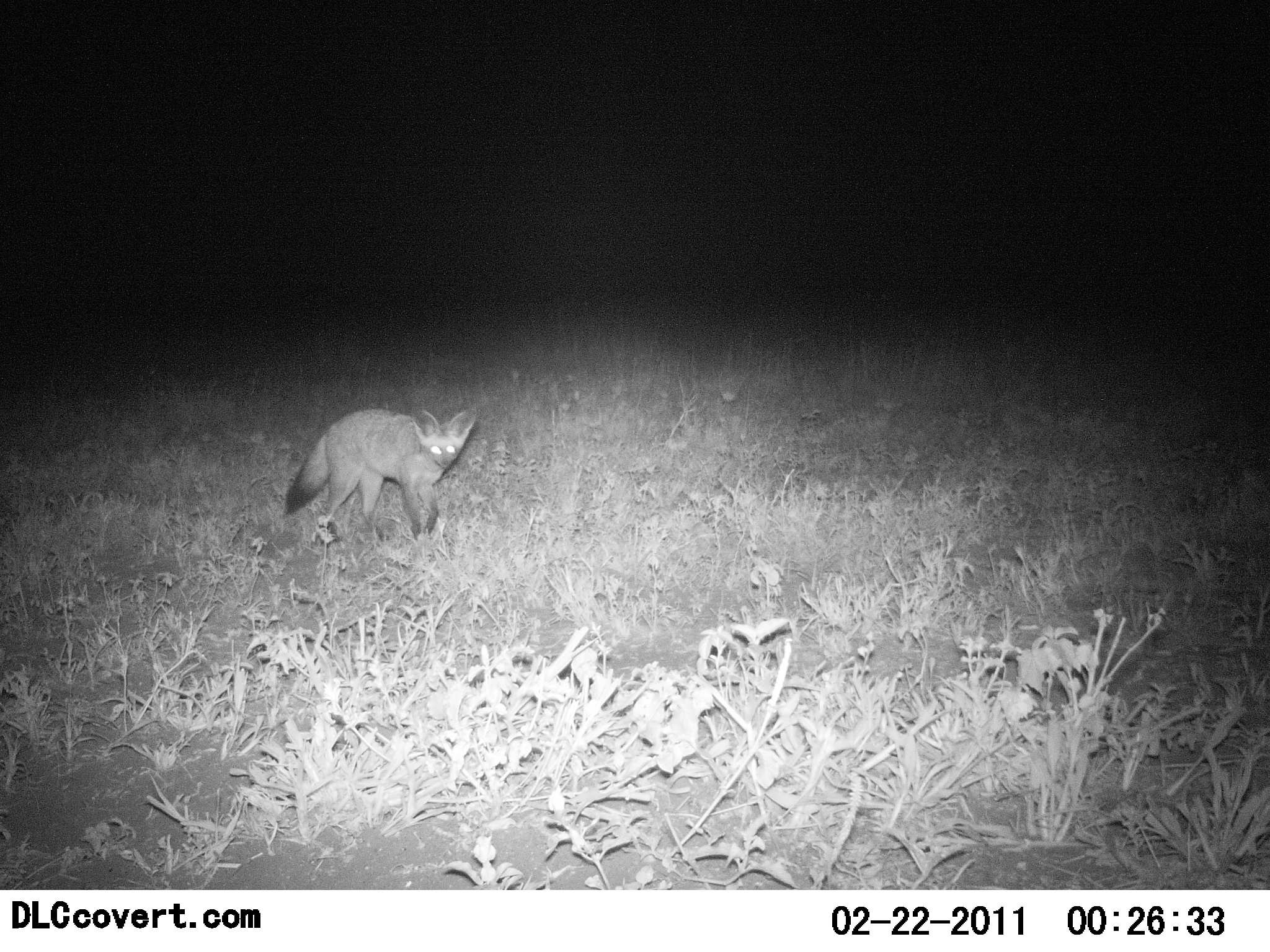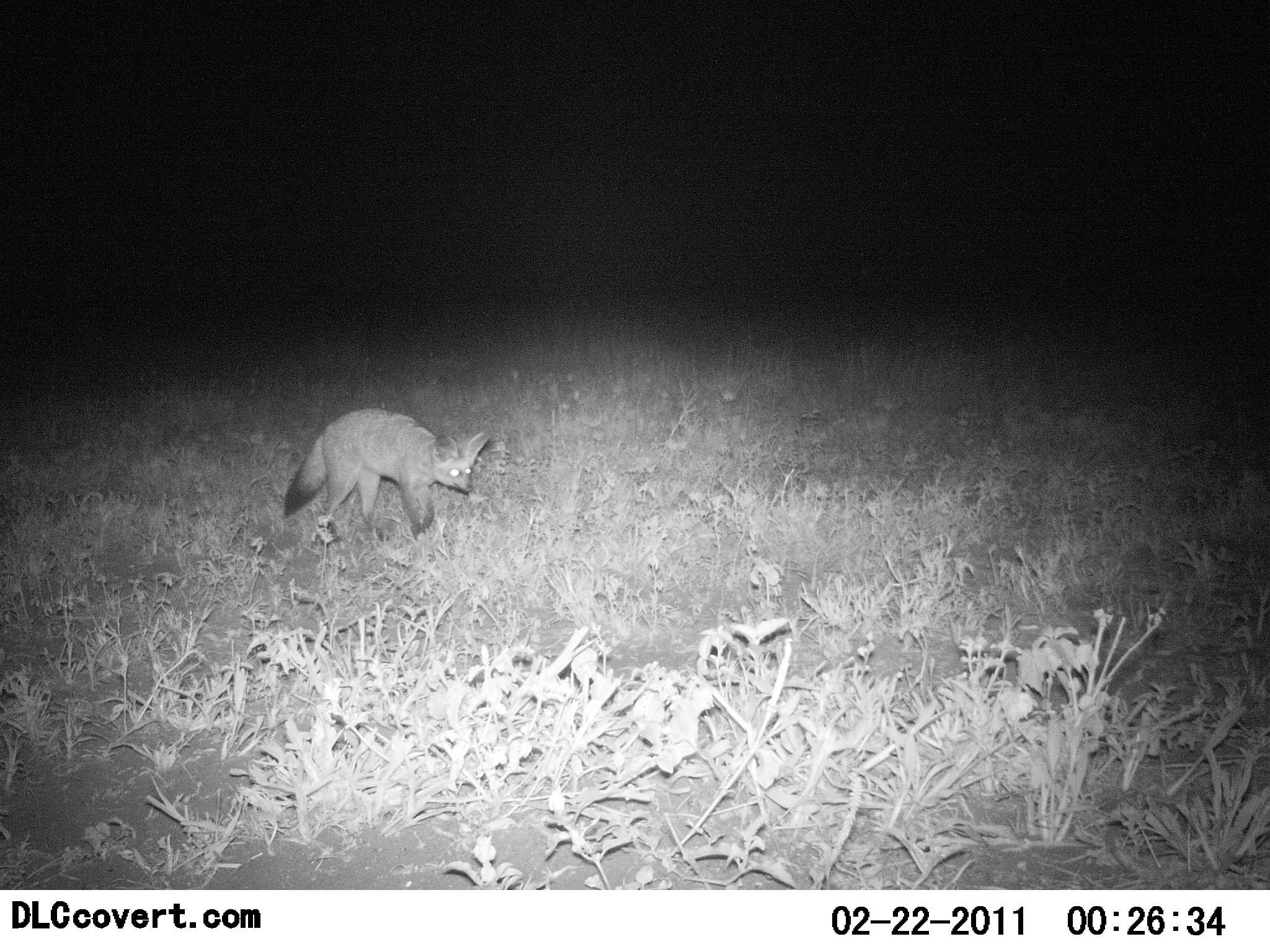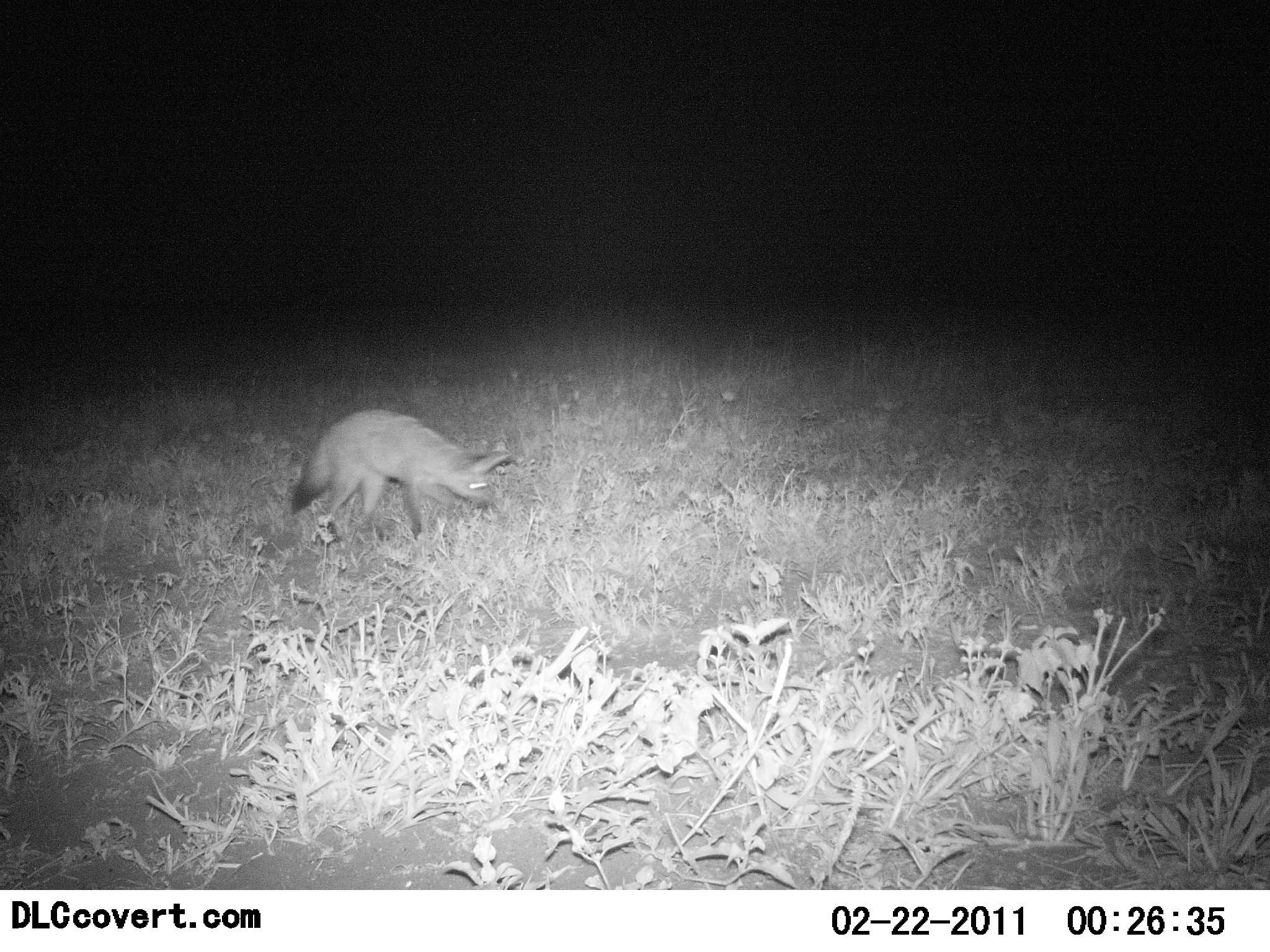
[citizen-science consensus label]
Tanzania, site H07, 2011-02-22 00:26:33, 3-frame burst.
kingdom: Animalia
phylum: Chordata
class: Mammalia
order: Carnivora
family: Canidae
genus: Otocyon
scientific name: Otocyon megalotis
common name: bat-eared fox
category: batearedfox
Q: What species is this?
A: Batearedfox (bat-eared fox) (Otocyon megalotis).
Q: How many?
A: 1.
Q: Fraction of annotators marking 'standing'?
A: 54%.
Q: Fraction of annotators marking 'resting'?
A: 0%.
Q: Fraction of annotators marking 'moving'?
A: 46%.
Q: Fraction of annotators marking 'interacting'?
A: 8%.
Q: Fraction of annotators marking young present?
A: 0%.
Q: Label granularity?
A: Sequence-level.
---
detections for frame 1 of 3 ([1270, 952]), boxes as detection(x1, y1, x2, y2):
animal: detection(283, 407, 478, 544)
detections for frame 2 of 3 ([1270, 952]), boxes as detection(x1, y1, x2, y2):
animal: detection(283, 407, 490, 544)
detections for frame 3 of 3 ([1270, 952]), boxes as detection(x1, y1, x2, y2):
animal: detection(291, 407, 513, 543)